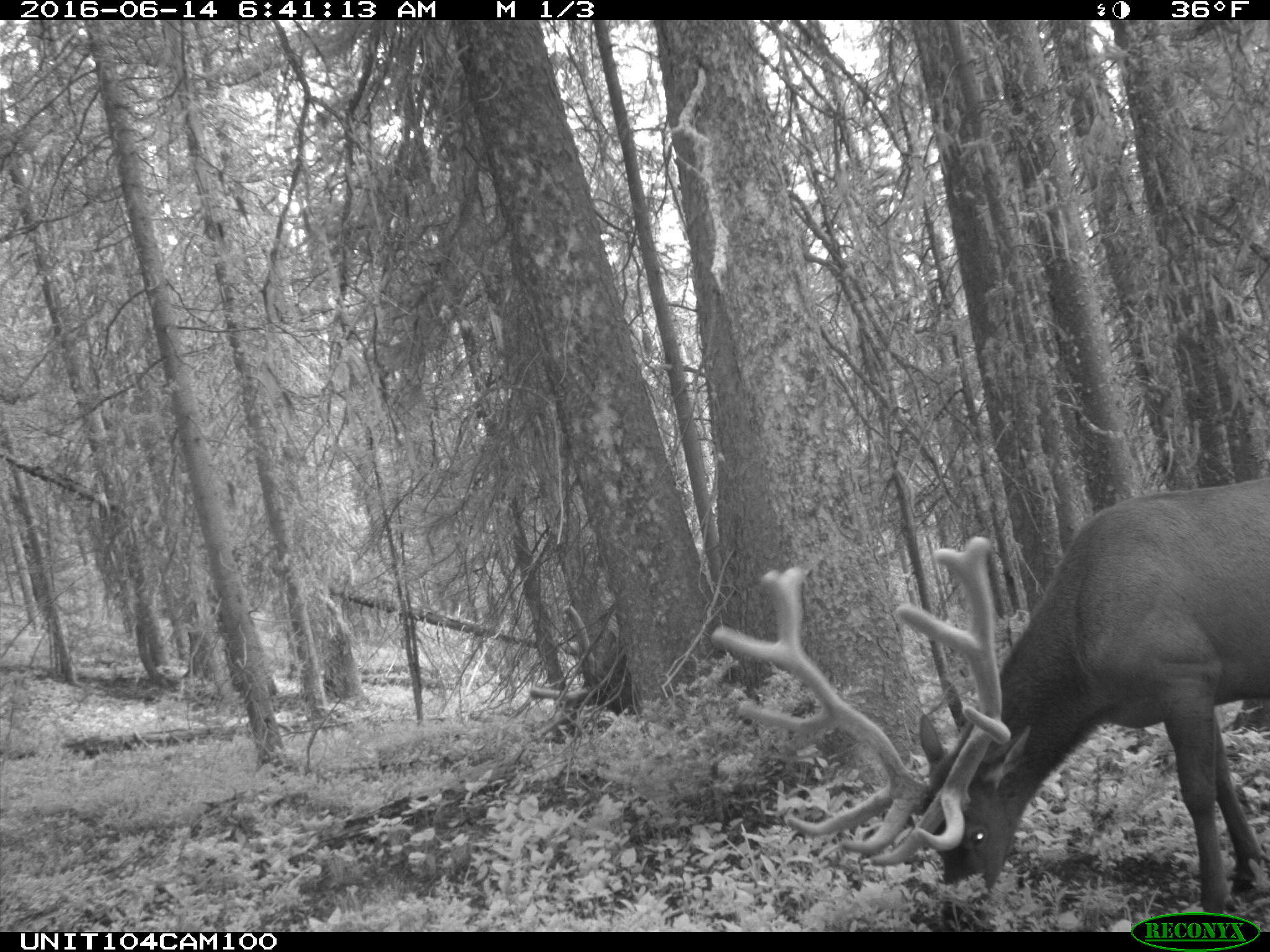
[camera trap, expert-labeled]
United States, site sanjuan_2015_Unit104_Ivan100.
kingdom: Animalia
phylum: Chordata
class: Mammalia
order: Artiodactyla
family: Cervidae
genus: Cervus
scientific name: Cervus elaphus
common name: red deer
Cervus elaphus (red deer).